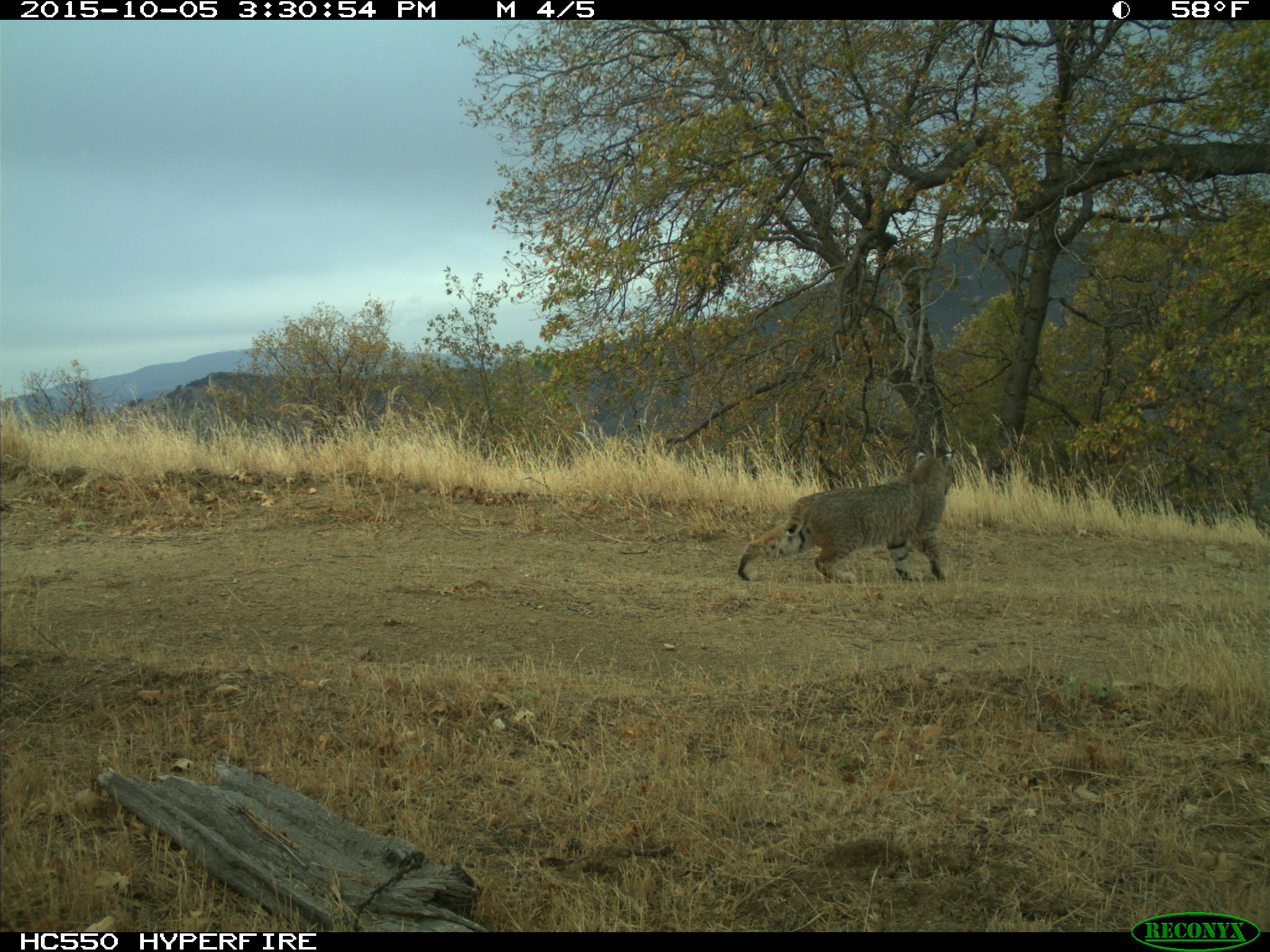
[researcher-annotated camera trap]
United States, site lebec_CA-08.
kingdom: Animalia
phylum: Chordata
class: Mammalia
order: Carnivora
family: Felidae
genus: Lynx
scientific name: Lynx rufus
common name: bobcat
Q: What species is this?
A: Lynx rufus (bobcat).